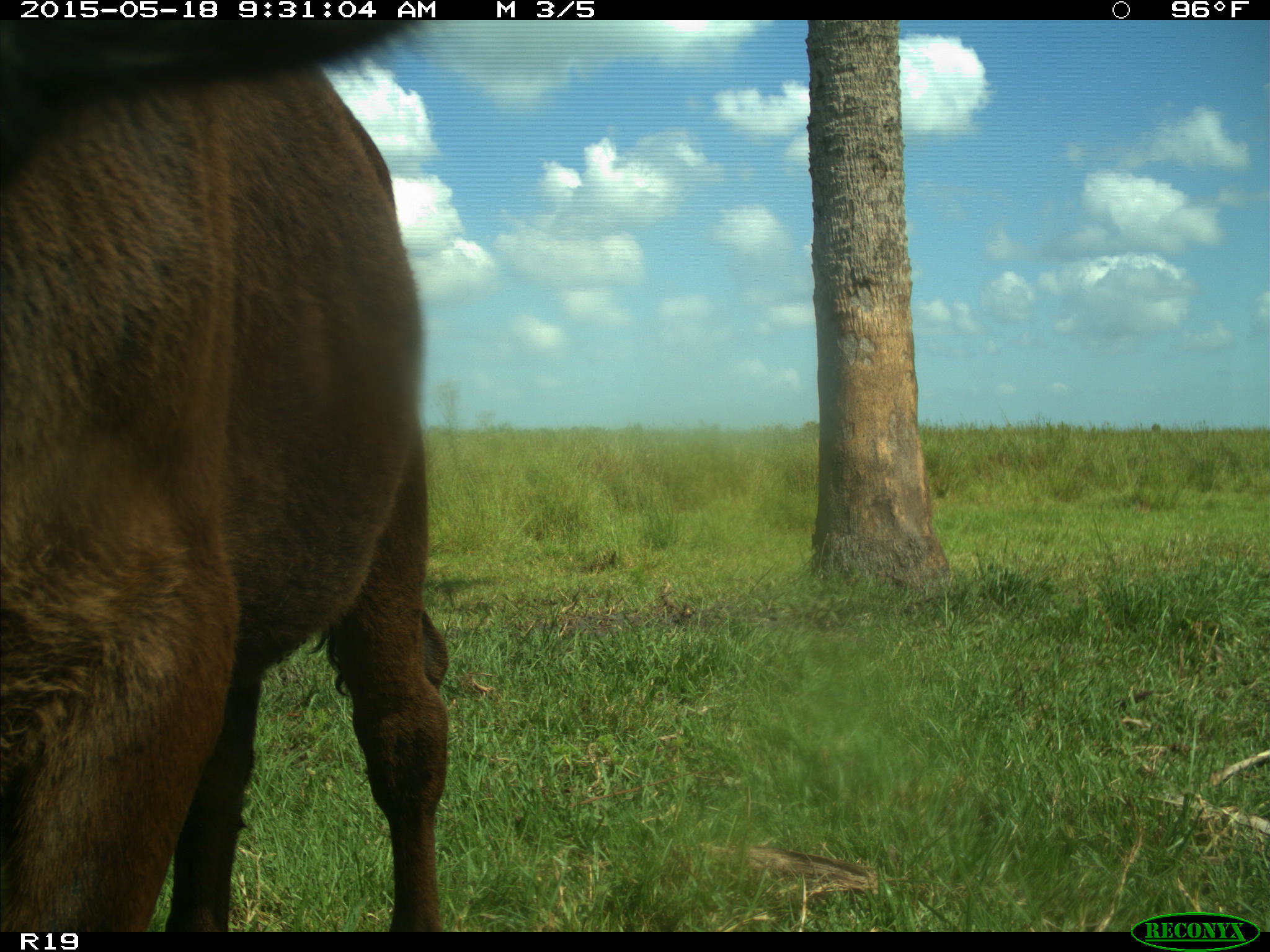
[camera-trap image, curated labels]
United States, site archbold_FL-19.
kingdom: Animalia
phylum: Chordata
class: Mammalia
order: Artiodactyla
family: Bovidae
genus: Bos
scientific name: Bos taurus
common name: domestic cow